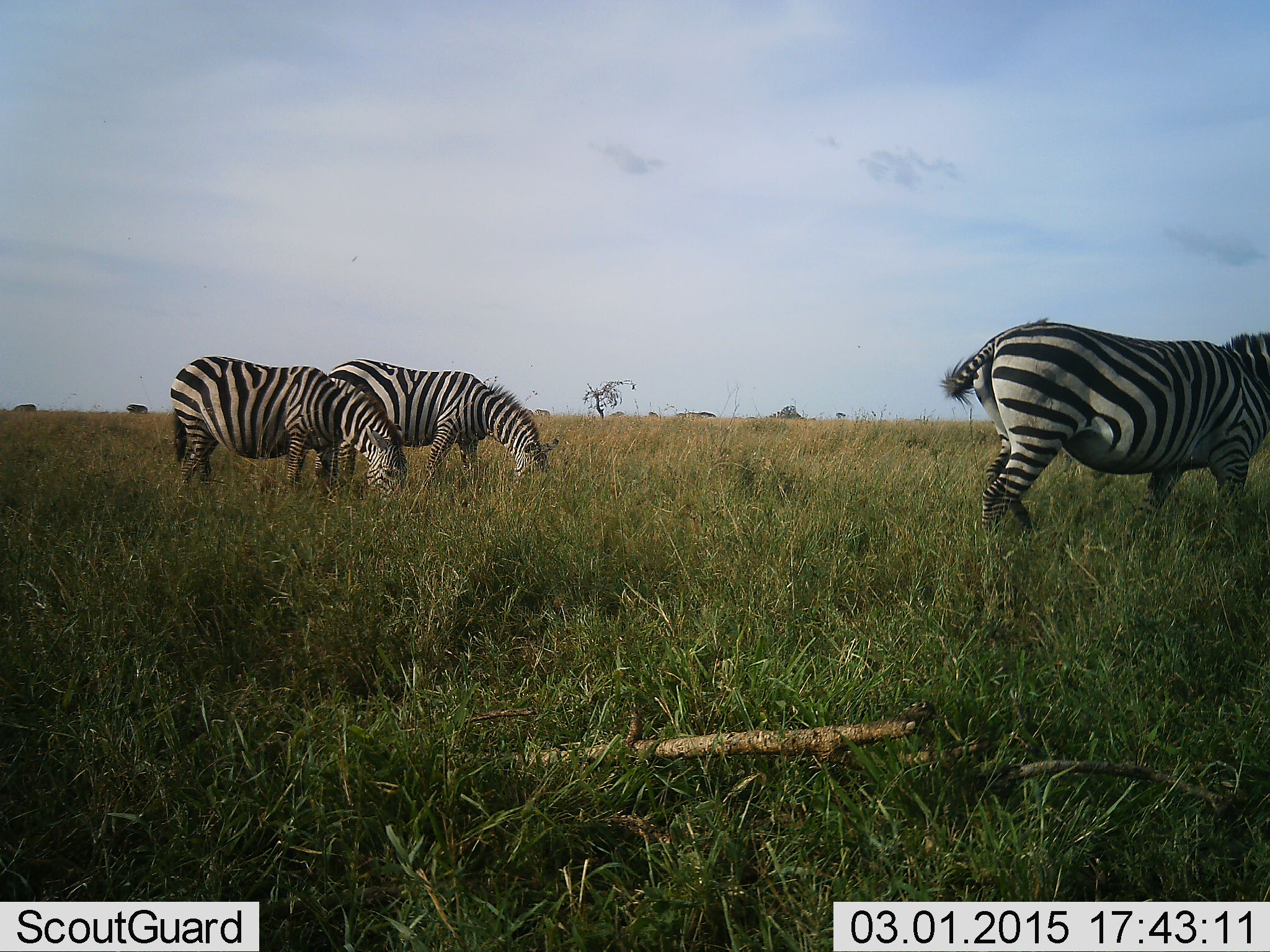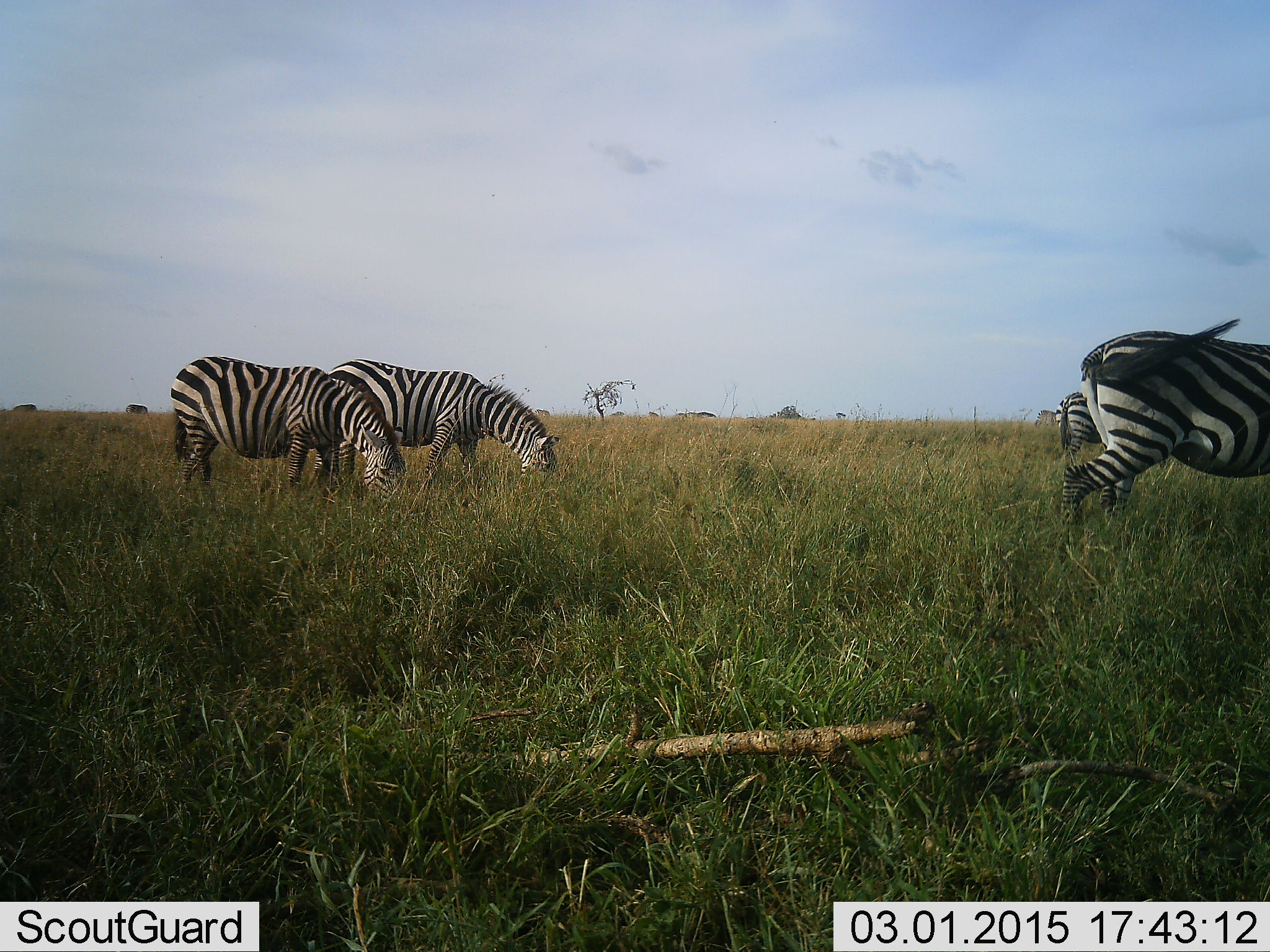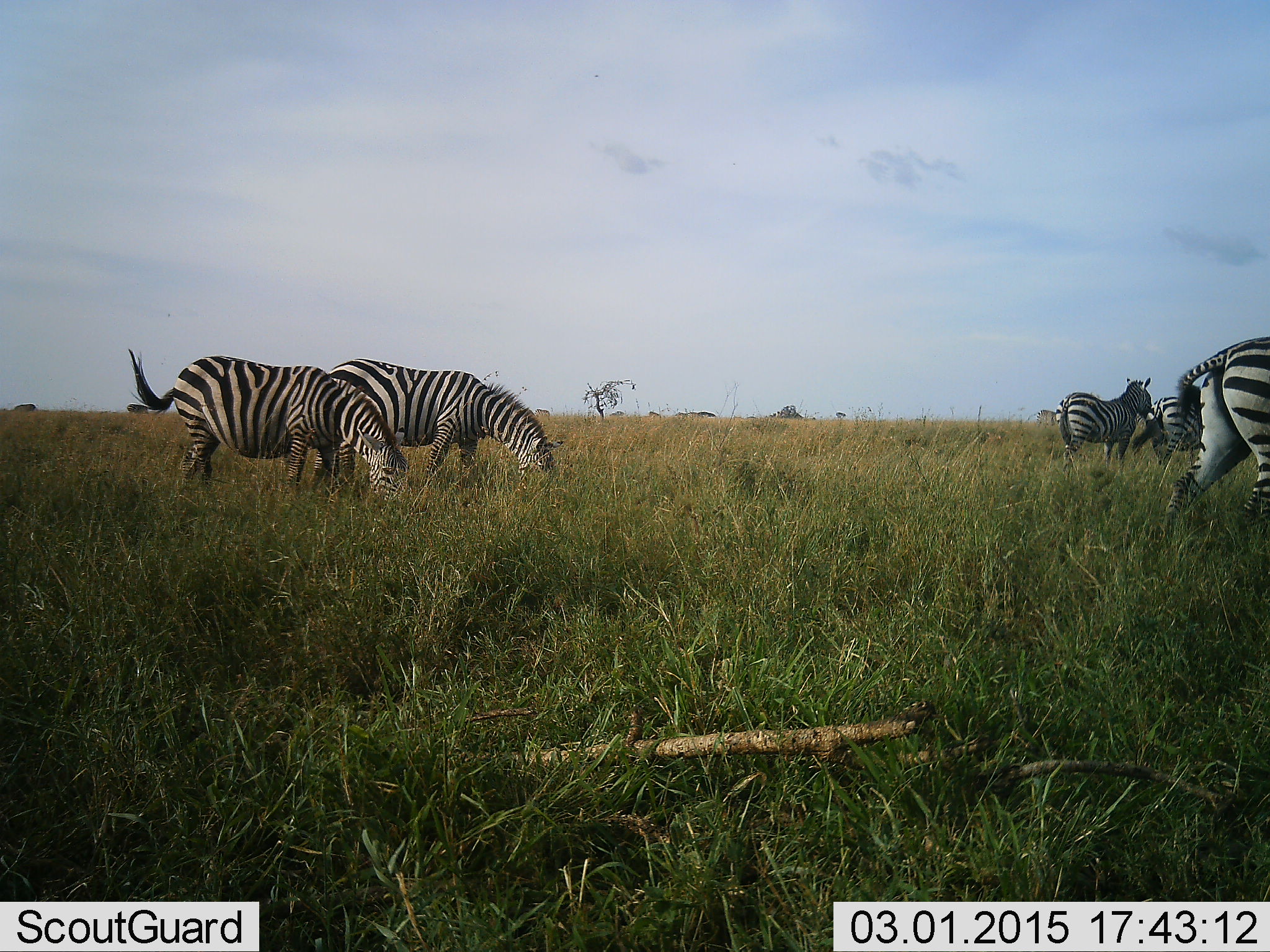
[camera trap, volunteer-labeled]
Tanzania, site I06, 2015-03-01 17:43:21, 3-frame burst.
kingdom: Animalia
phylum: Chordata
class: Mammalia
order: Perissodactyla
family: Equidae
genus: Equus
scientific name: Equus quagga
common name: plains zebra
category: zebra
Zebra (plains zebra) (Equus quagga), count 5. Behavior (volunteer vote fractions): standing 44%, resting 0%, moving 89%, interacting 0%. Young present (vote fraction): 0%. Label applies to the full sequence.